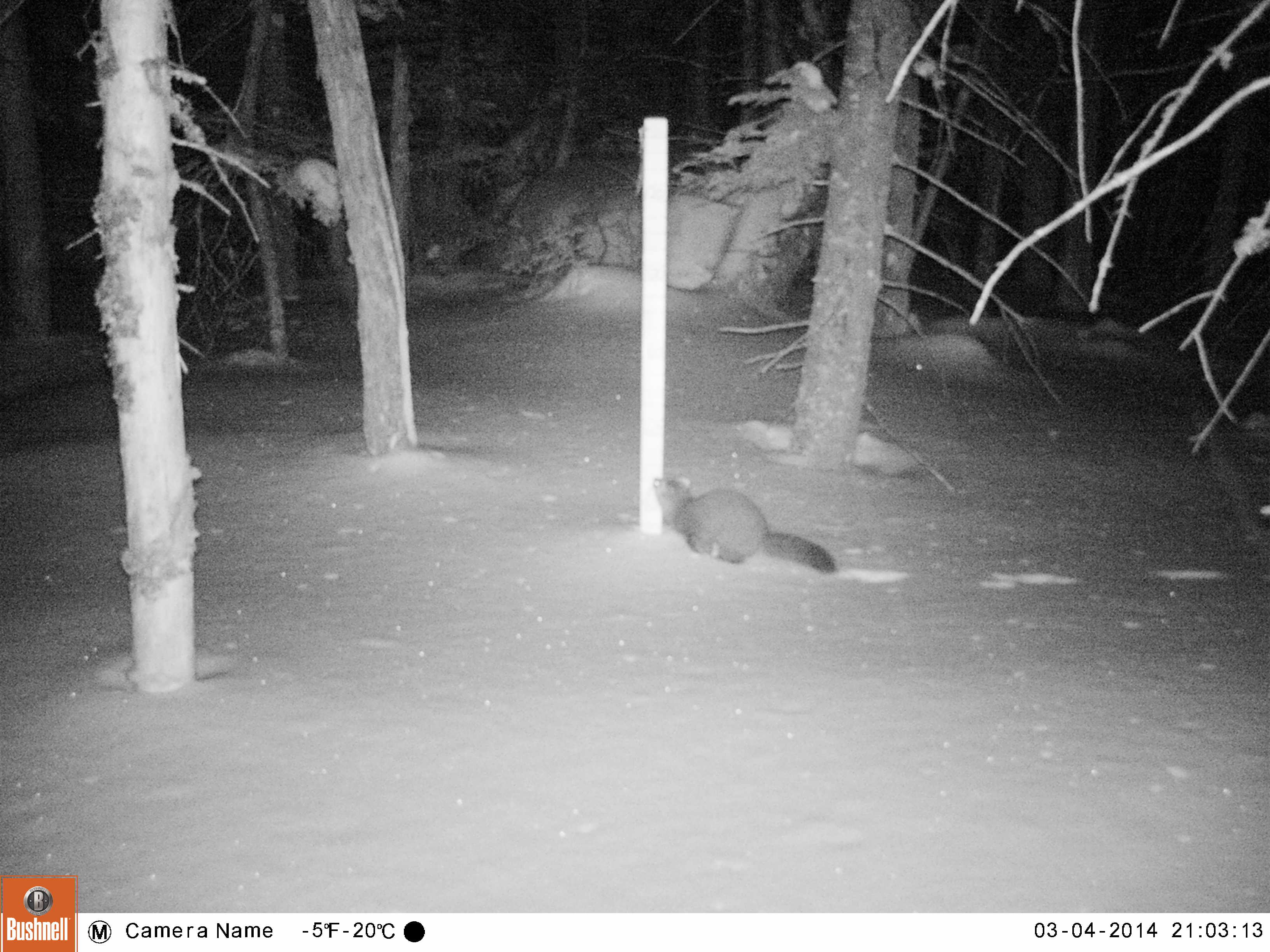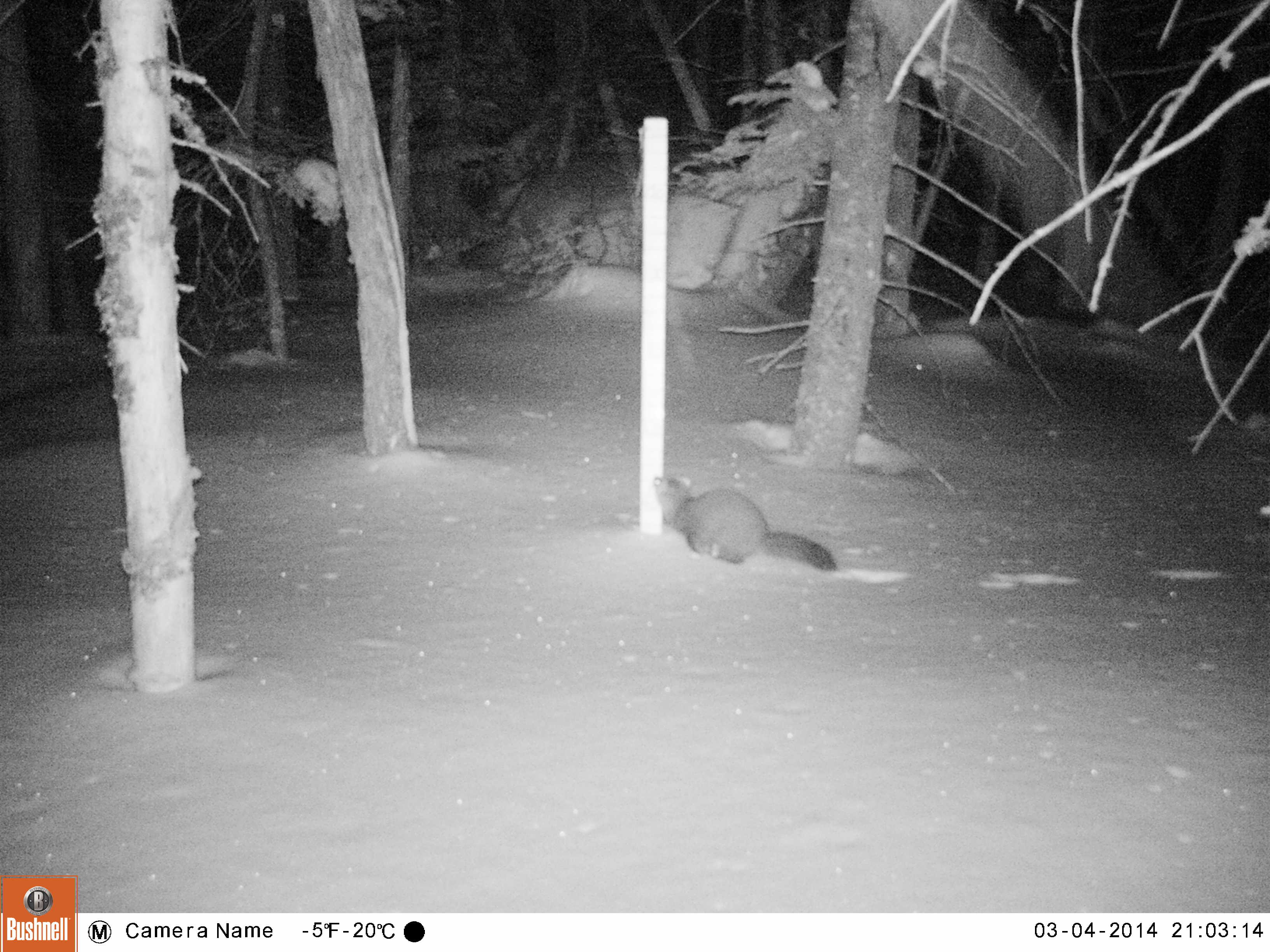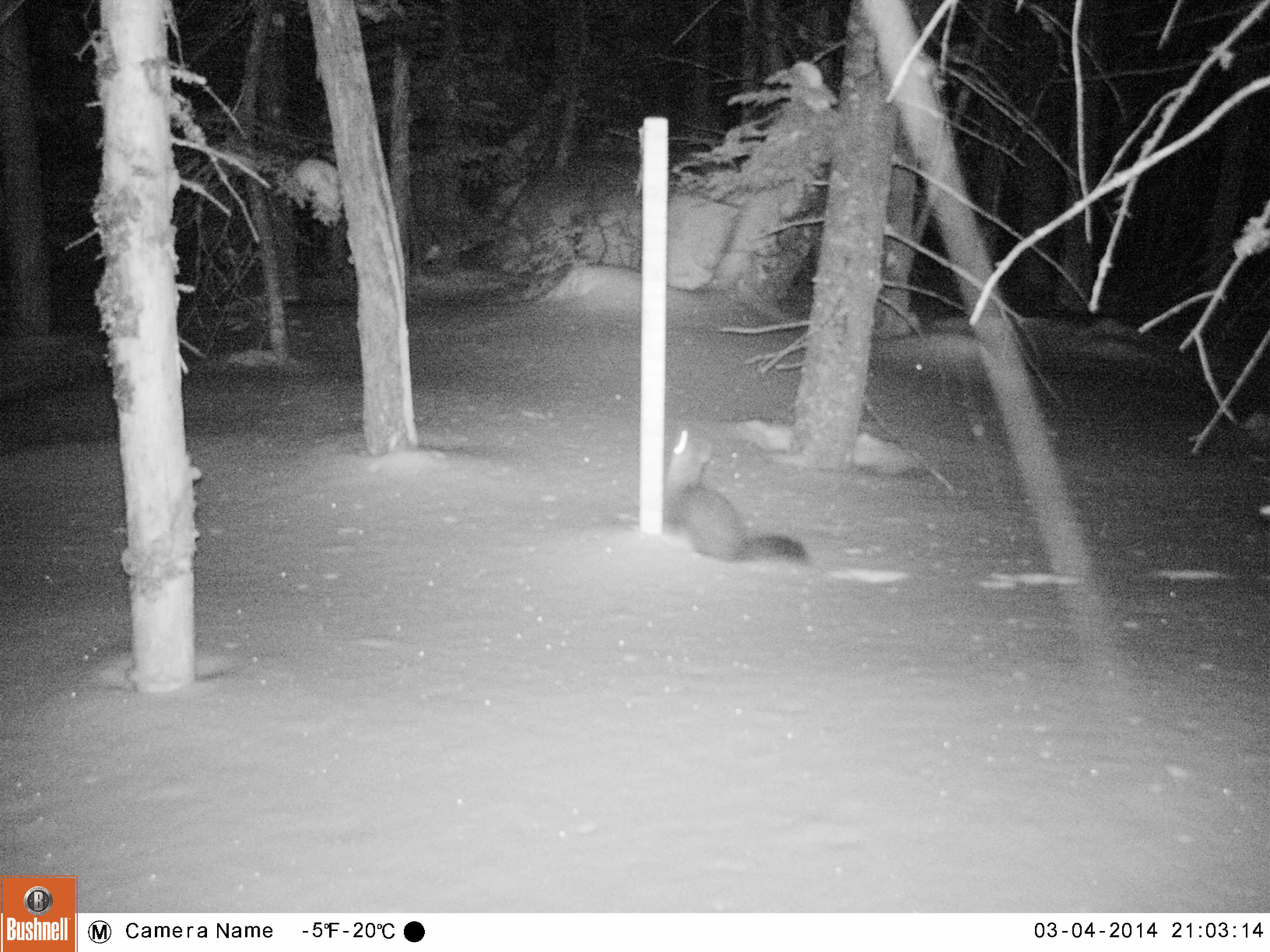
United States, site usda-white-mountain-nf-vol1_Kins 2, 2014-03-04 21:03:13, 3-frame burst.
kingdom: Animalia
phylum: Chordata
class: Mammalia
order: Carnivora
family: Mustelidae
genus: Martes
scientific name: Martes americana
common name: american marten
American marten (Martes americana).